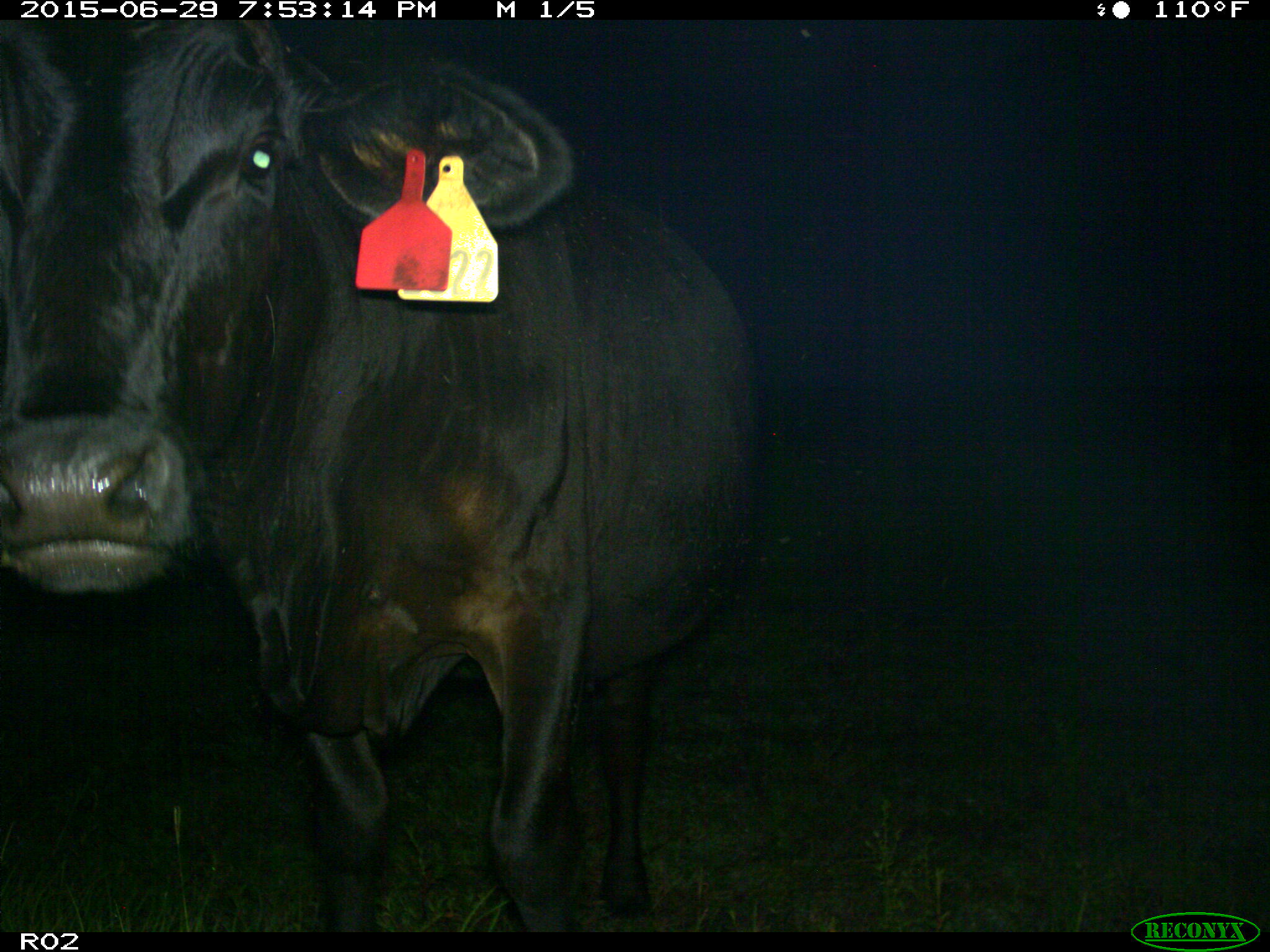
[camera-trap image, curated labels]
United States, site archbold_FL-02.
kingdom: Animalia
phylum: Chordata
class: Mammalia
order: Artiodactyla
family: Bovidae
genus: Bos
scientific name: Bos taurus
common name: domestic cow